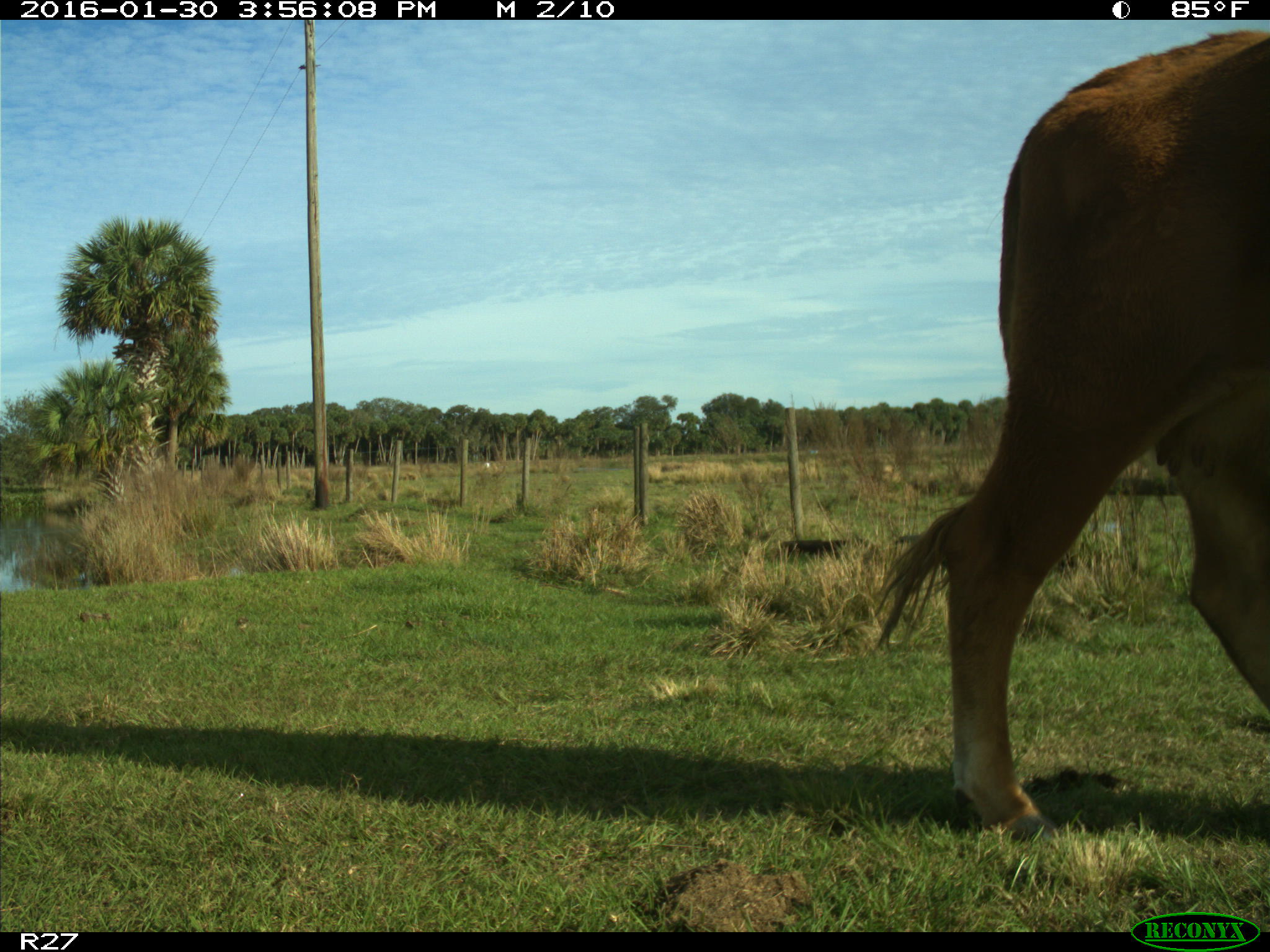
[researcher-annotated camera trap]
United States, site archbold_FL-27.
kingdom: Animalia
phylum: Chordata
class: Mammalia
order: Artiodactyla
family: Bovidae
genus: Bos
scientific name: Bos taurus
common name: domestic cow